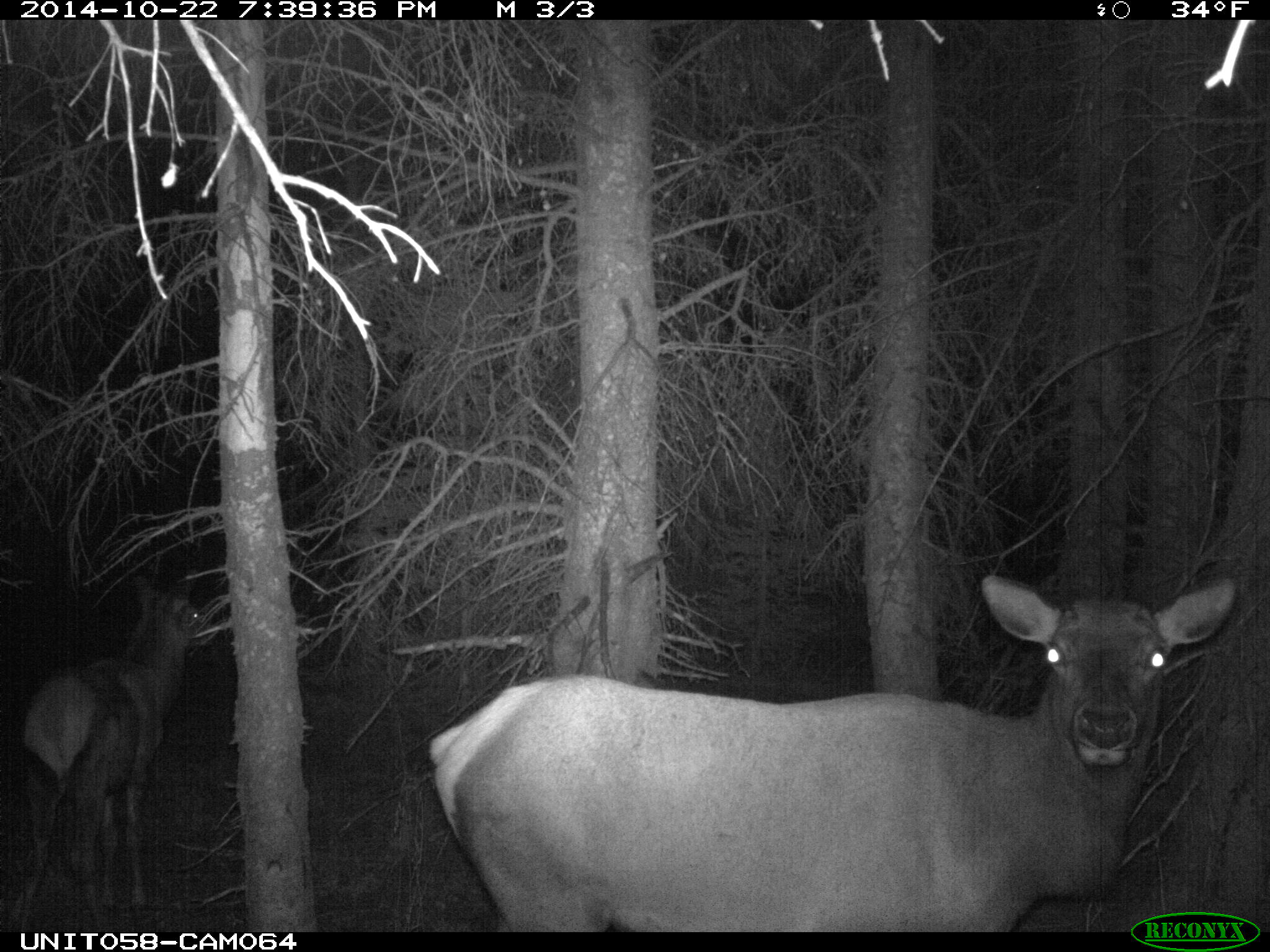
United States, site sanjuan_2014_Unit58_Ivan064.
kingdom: Animalia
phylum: Chordata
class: Mammalia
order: Artiodactyla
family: Cervidae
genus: Cervus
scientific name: Cervus elaphus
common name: red deer